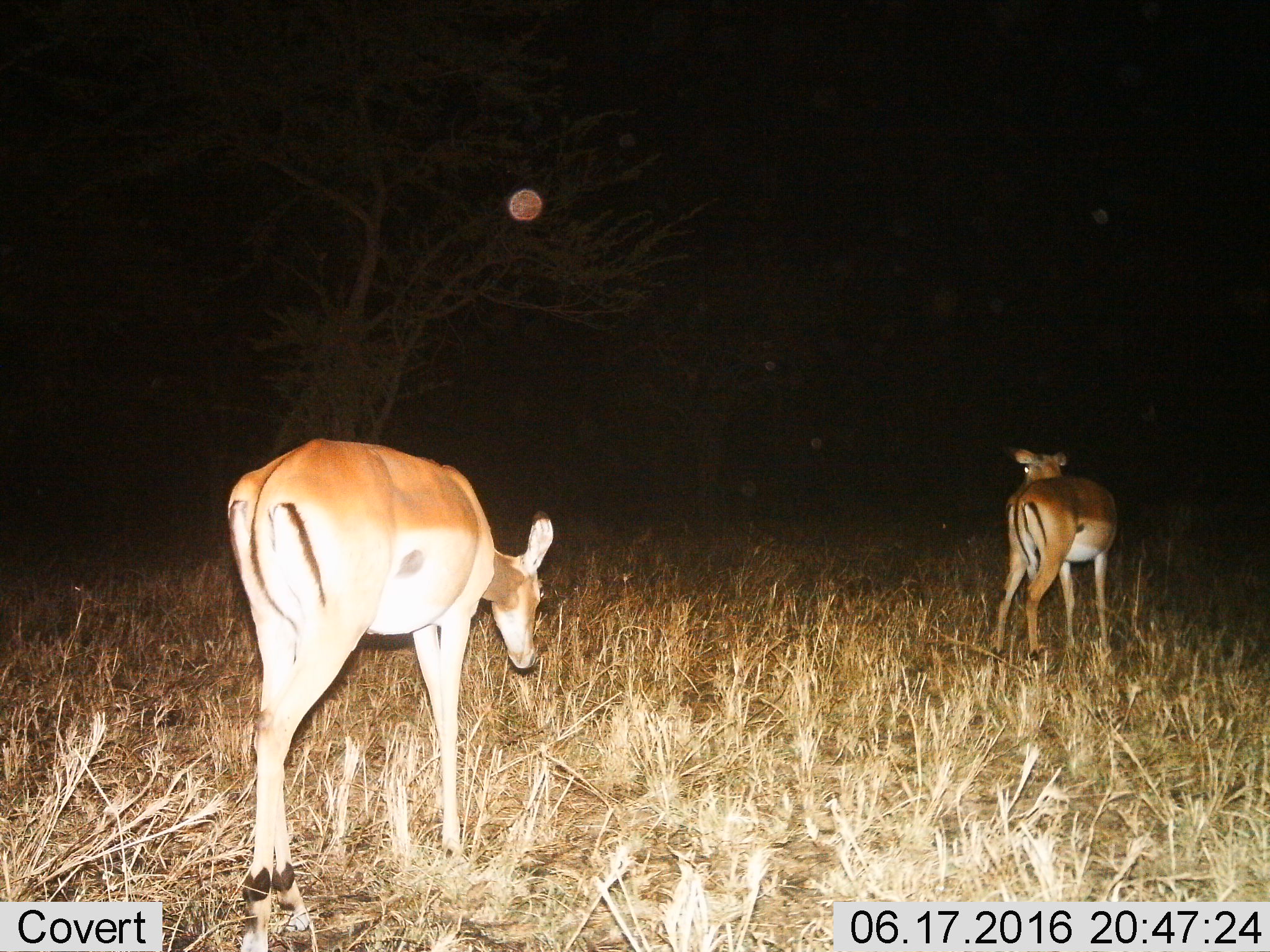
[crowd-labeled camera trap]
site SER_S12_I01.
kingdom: Animalia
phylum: Chordata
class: Mammalia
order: Artiodactyla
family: Bovidae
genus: Aepyceros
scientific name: Aepyceros melampus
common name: impala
Impala (Aepyceros melampus), count 2. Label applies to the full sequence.